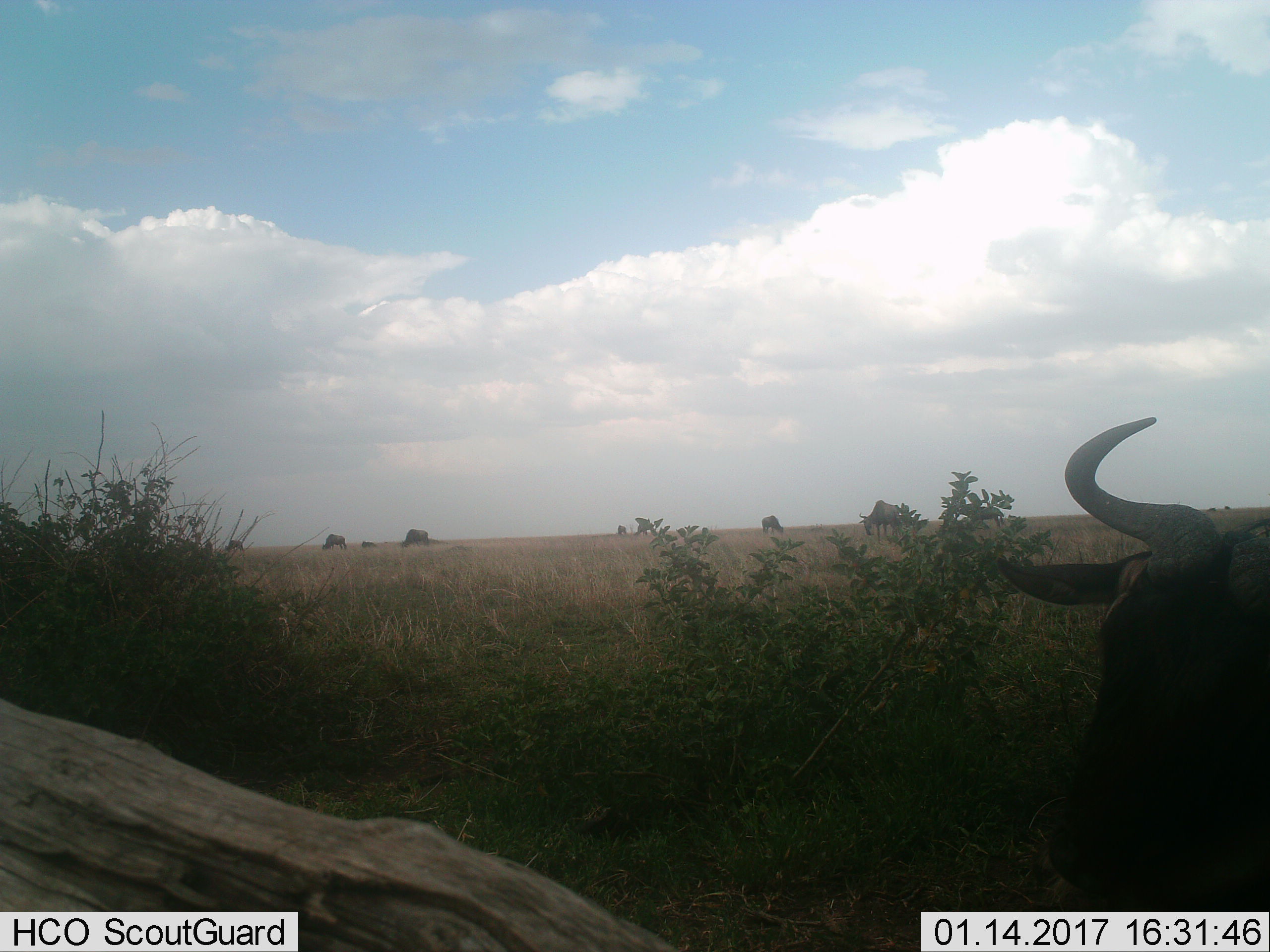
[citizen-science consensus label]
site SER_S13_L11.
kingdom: Animalia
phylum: Chordata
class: Mammalia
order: Artiodactyla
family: Bovidae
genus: Connochaetes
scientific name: Connochaetes taurinus taurinus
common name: blue wildebeest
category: wildebeestblue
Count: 9.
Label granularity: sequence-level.